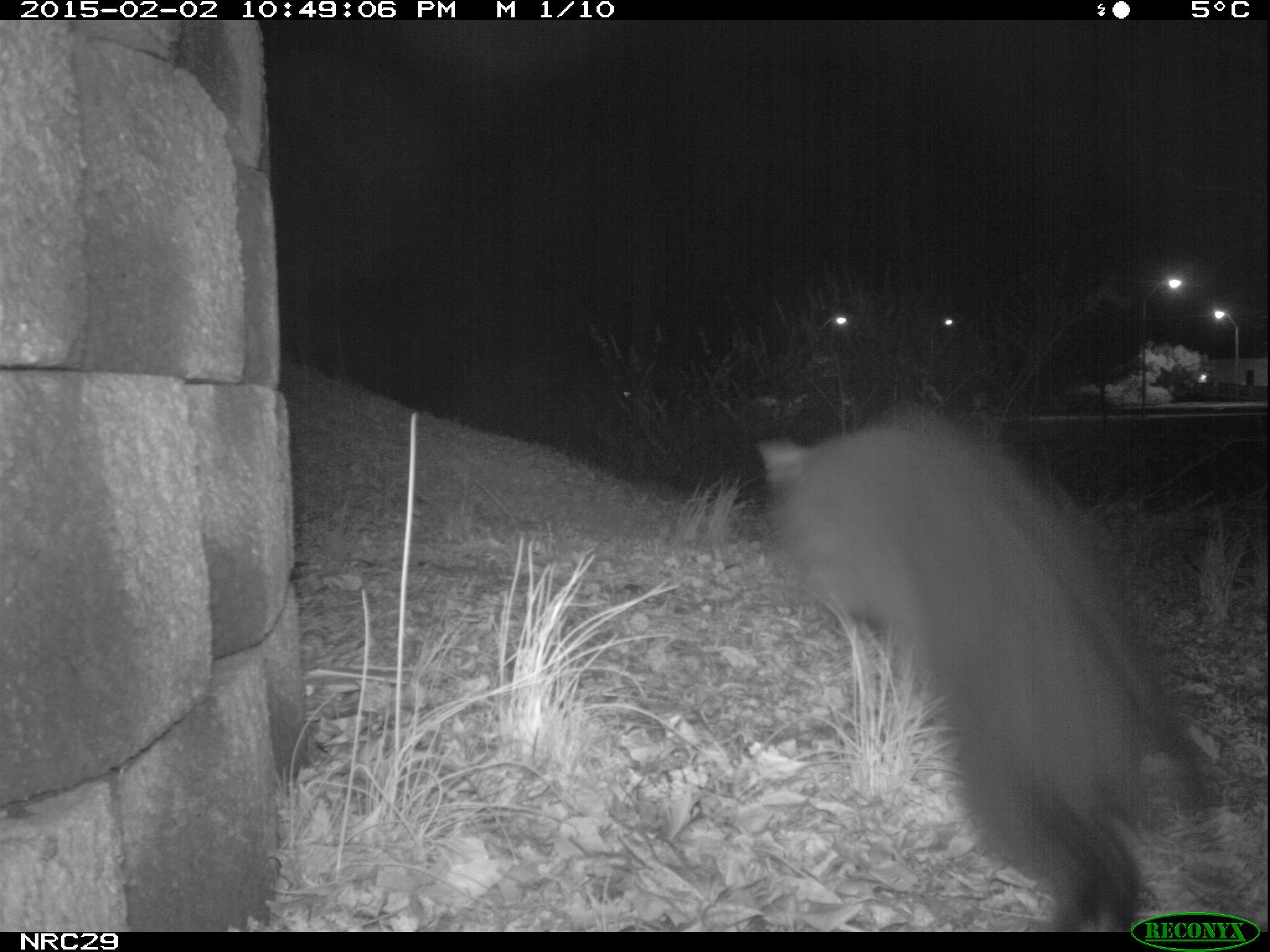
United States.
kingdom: Animalia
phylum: Chordata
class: Mammalia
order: Carnivora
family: Felidae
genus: Felis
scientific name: Felis catus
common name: domestic cat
Domestic Cat (Felis catus).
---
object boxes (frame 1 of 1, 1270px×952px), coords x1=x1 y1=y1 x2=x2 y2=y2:
Domestic Cat: x1=754 y1=404 x2=1230 y2=939